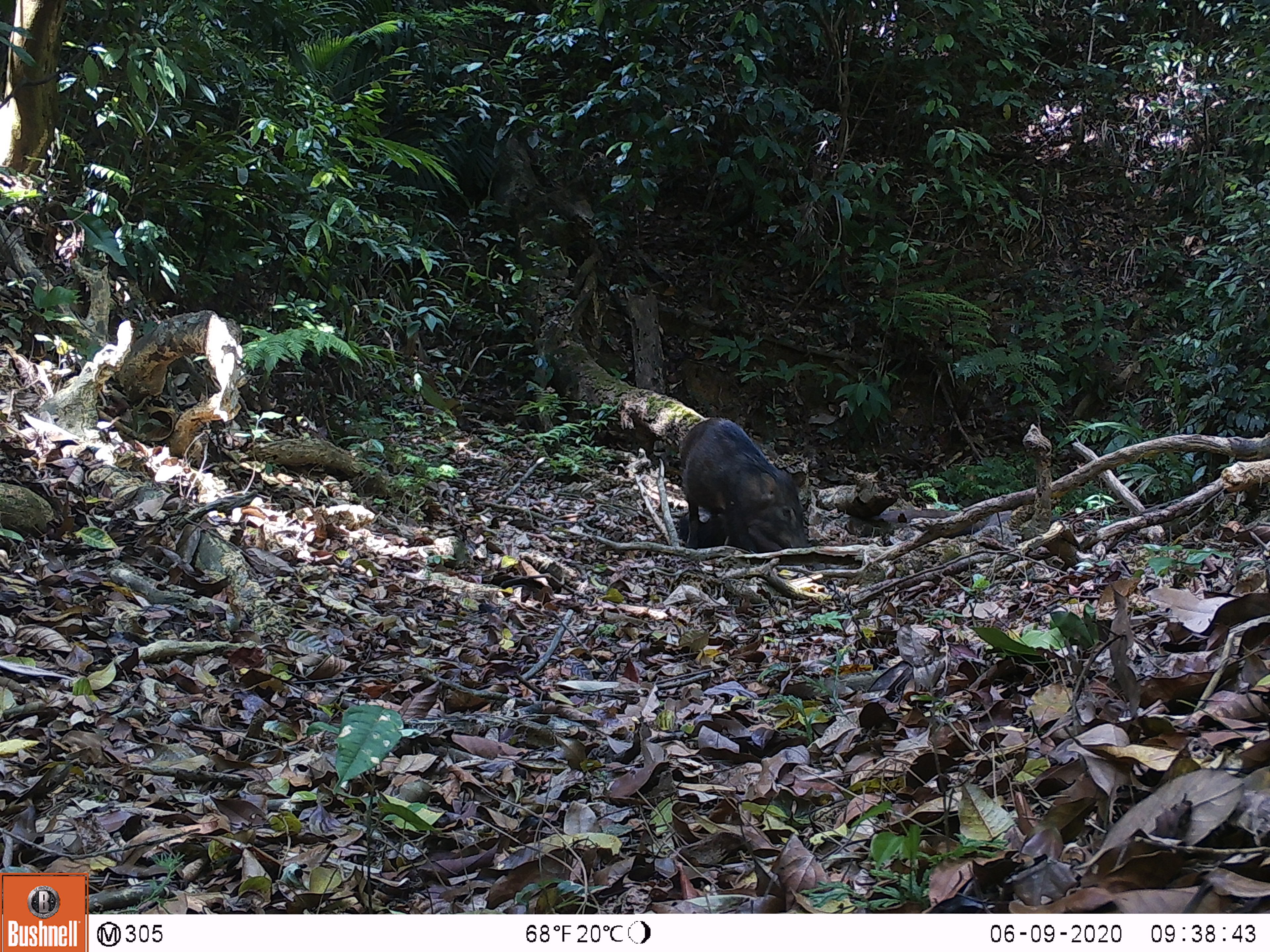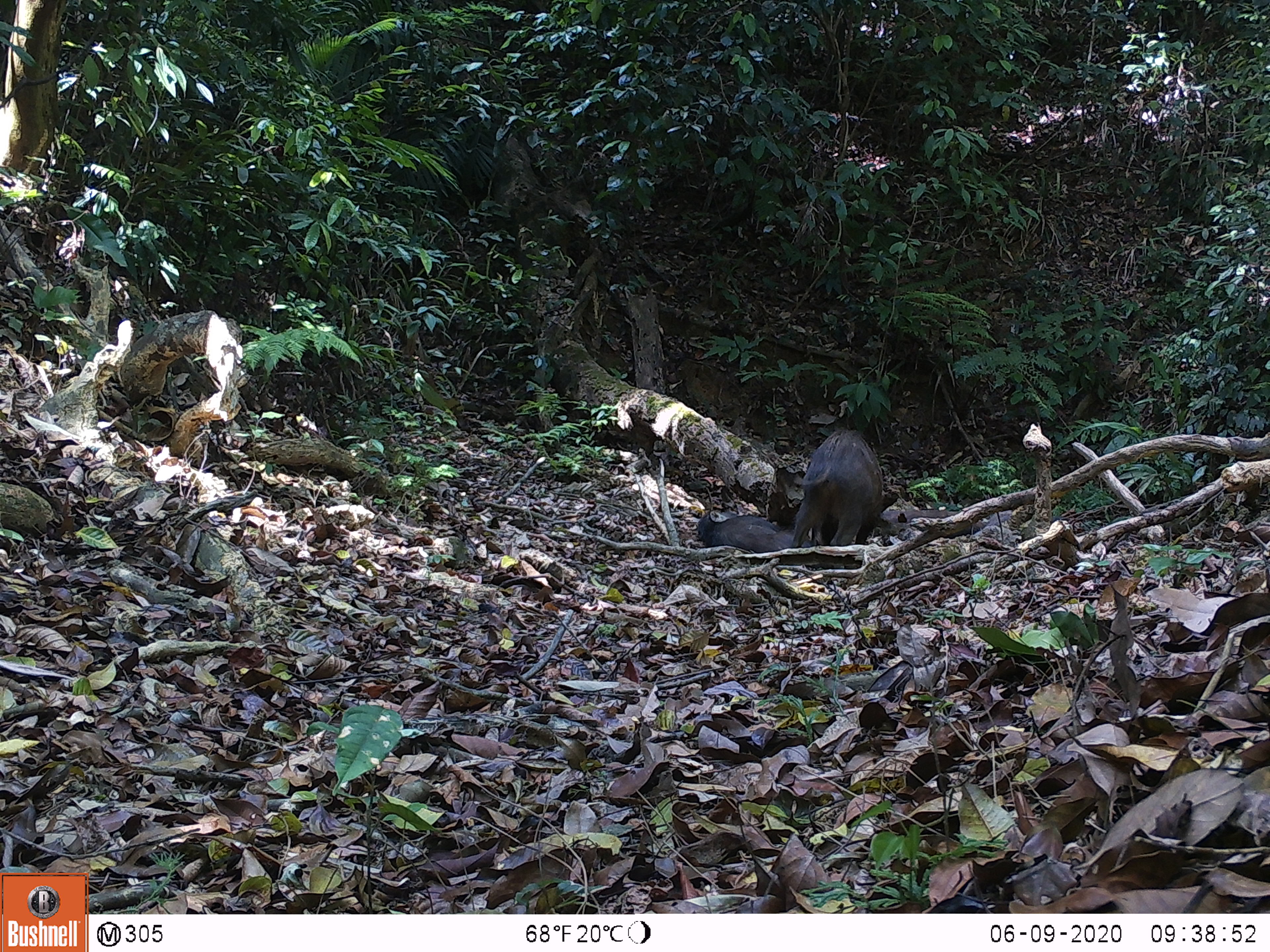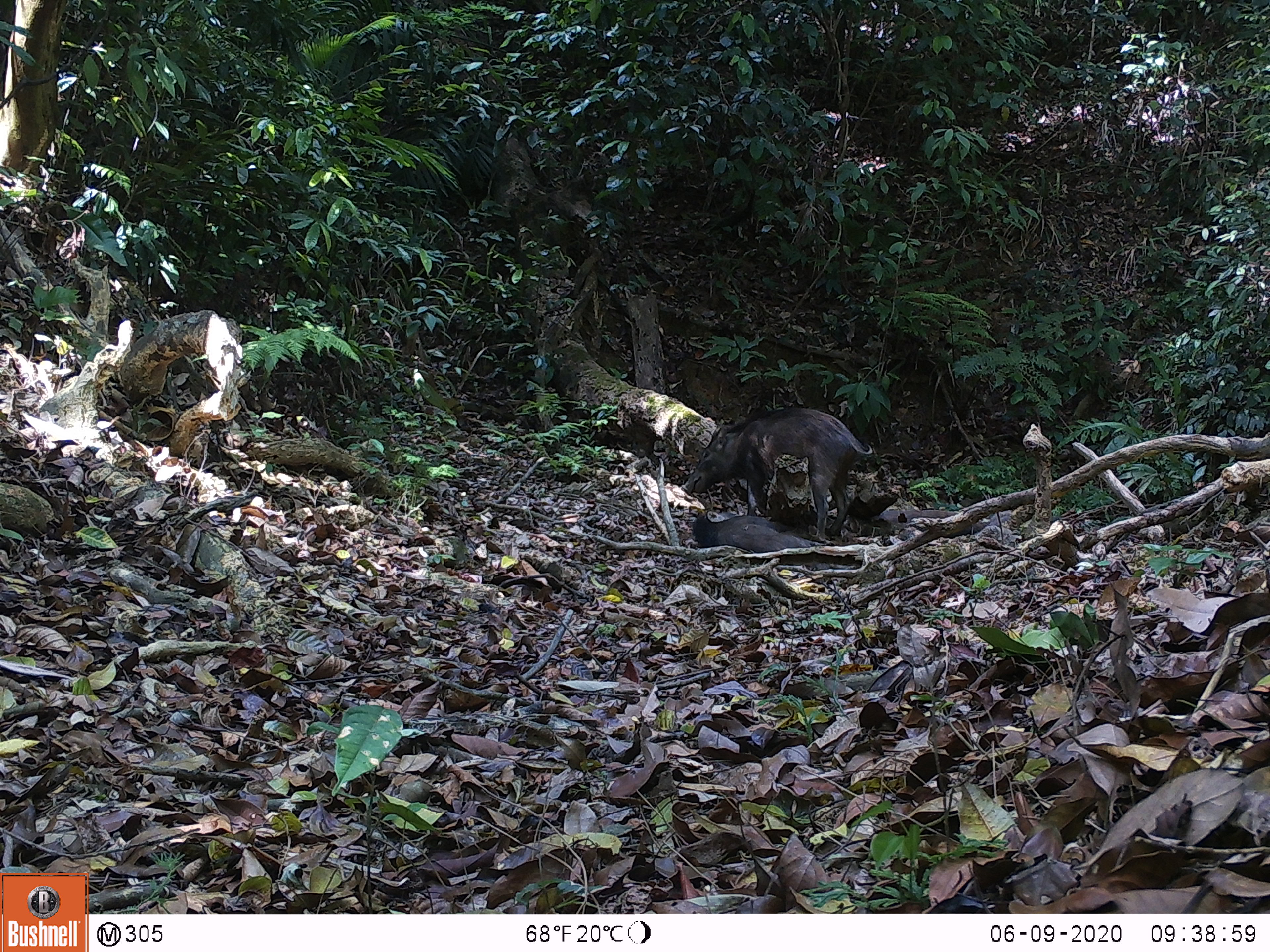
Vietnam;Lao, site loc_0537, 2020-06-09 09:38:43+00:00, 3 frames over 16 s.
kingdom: Animalia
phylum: Chordata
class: Mammalia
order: Artiodactyla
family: Suidae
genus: Sus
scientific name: Sus scrofa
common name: eurasian wild pig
Eurasian wild pig (Sus scrofa). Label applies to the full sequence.